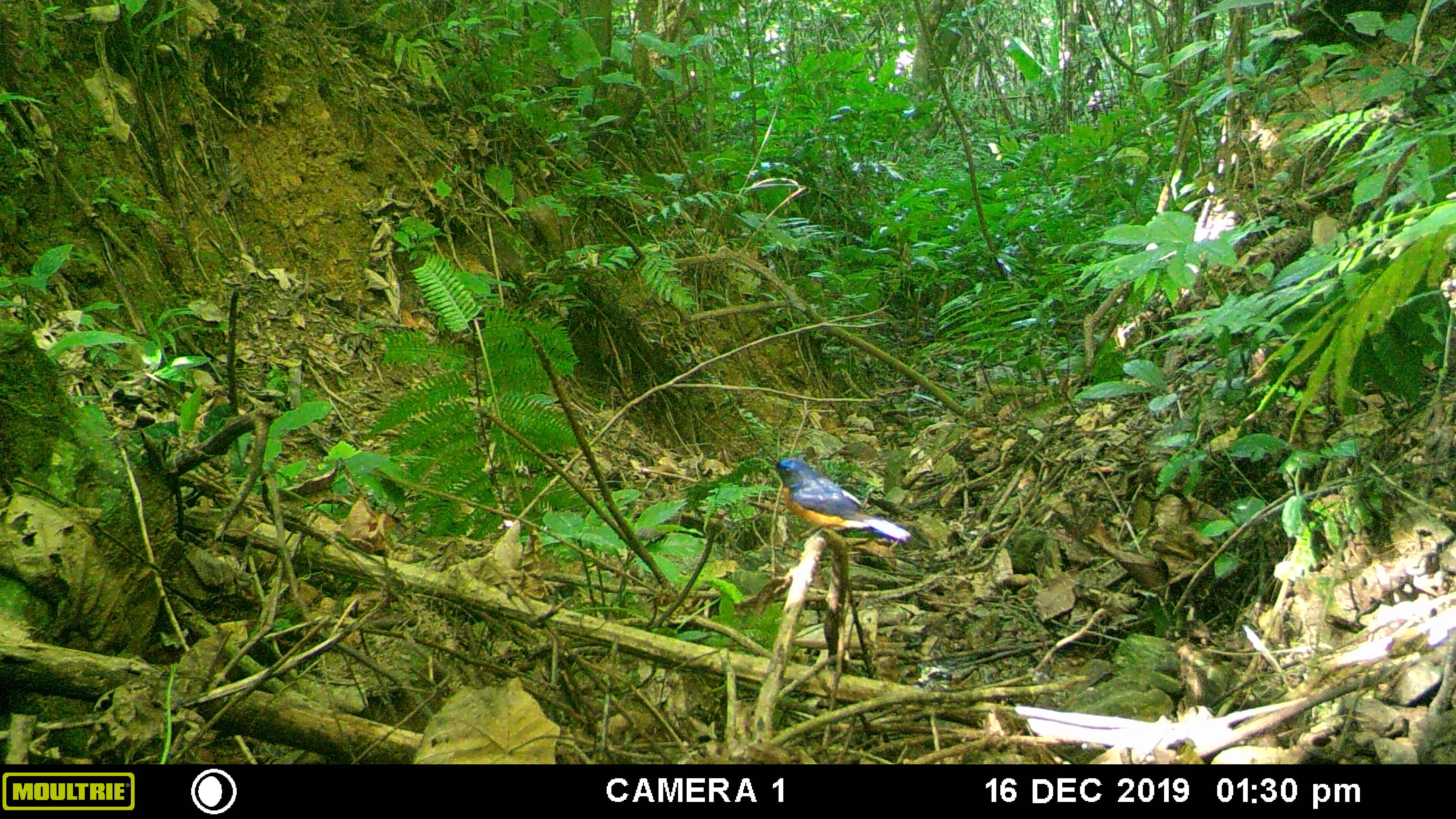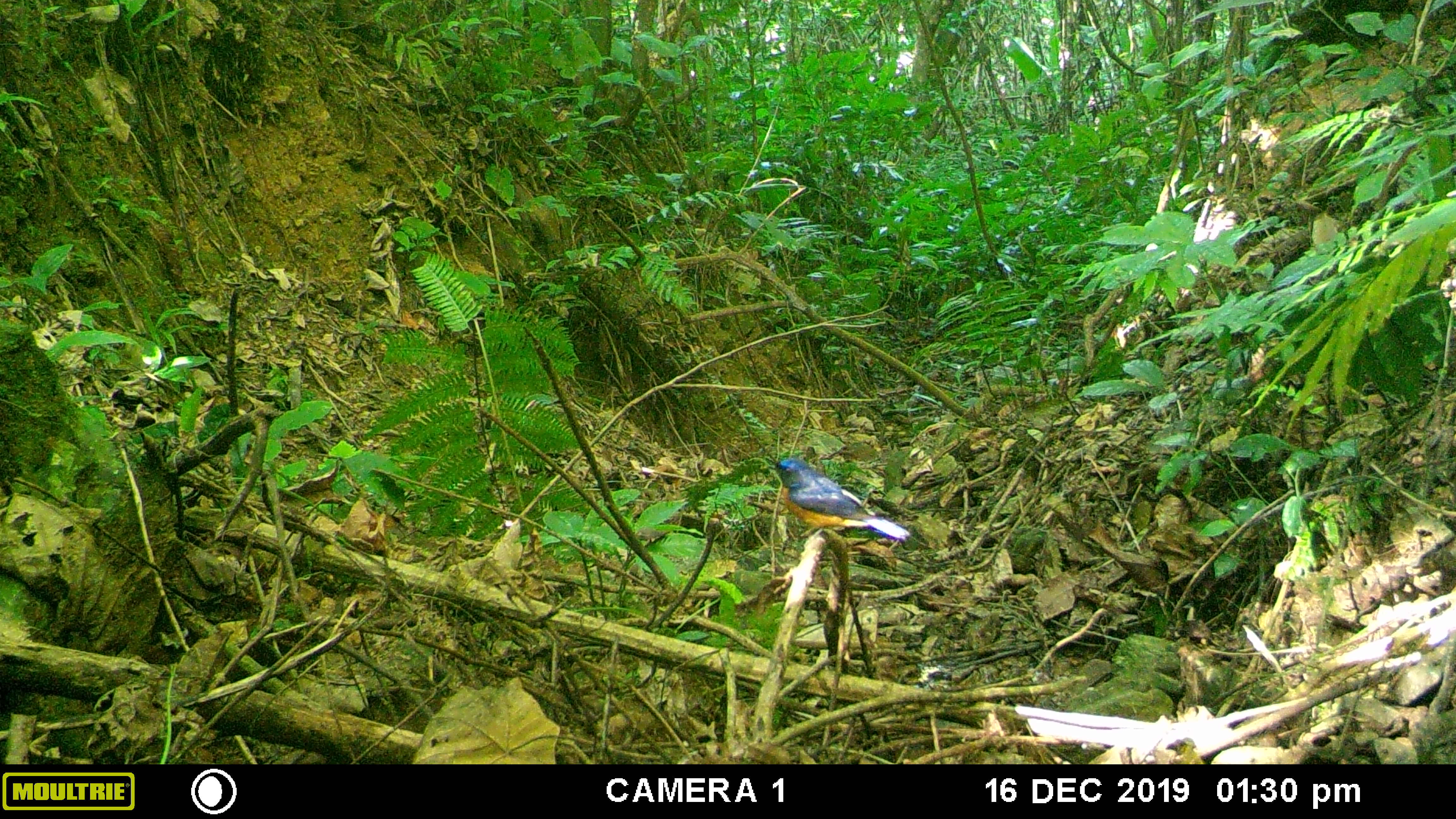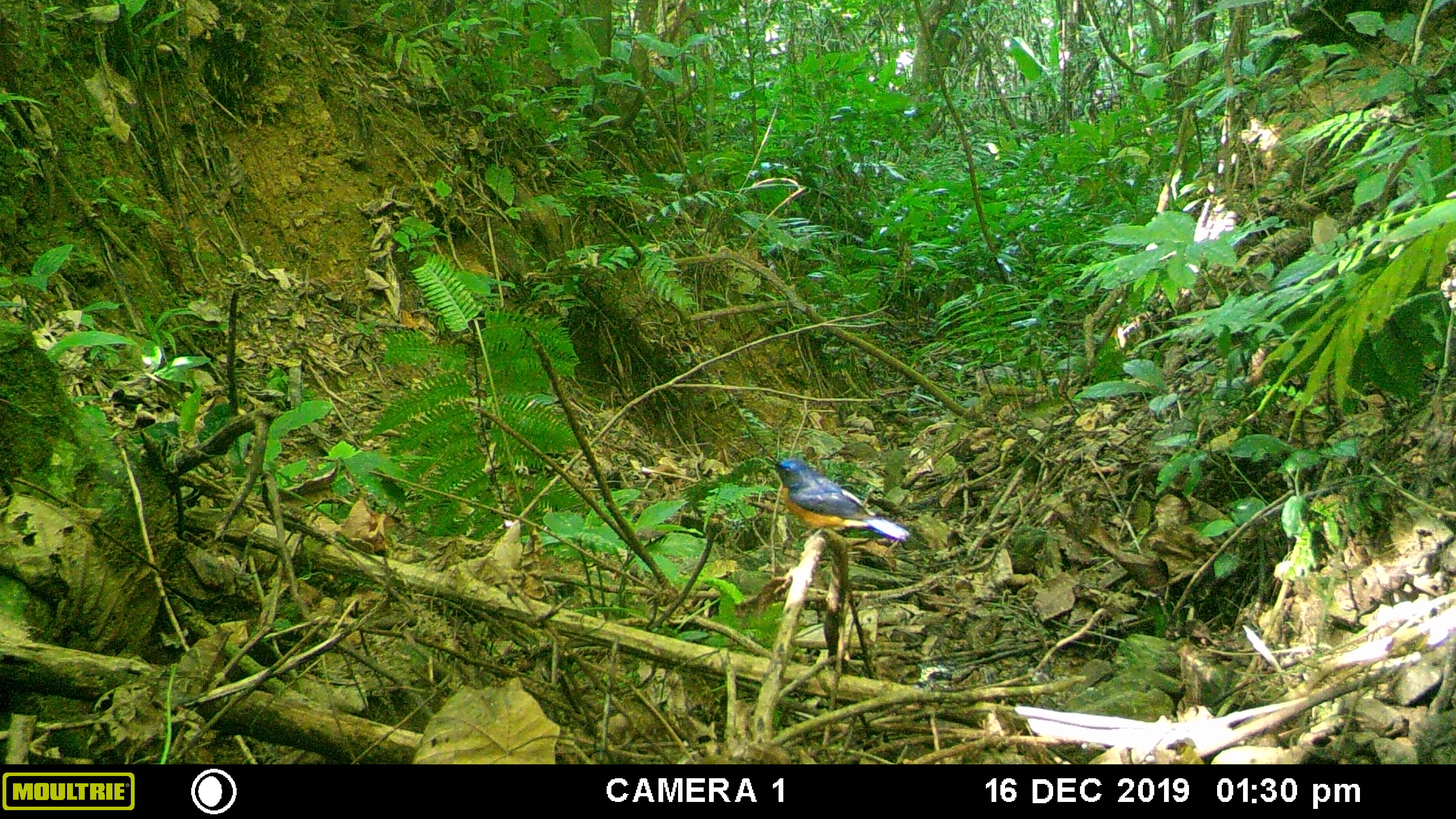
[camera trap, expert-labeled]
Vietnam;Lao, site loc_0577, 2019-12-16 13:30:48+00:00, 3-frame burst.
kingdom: Animalia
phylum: Chordata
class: Aves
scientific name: Aves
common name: bird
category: unidentified bird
Unidentified bird (bird) (Aves). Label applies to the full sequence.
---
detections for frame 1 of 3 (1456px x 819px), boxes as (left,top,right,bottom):
unidentified bird: (774,455,911,547)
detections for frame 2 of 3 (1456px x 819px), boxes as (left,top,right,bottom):
unidentified bird: (767,457,910,546)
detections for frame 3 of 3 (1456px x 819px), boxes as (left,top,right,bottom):
unidentified bird: (768,458,910,548)